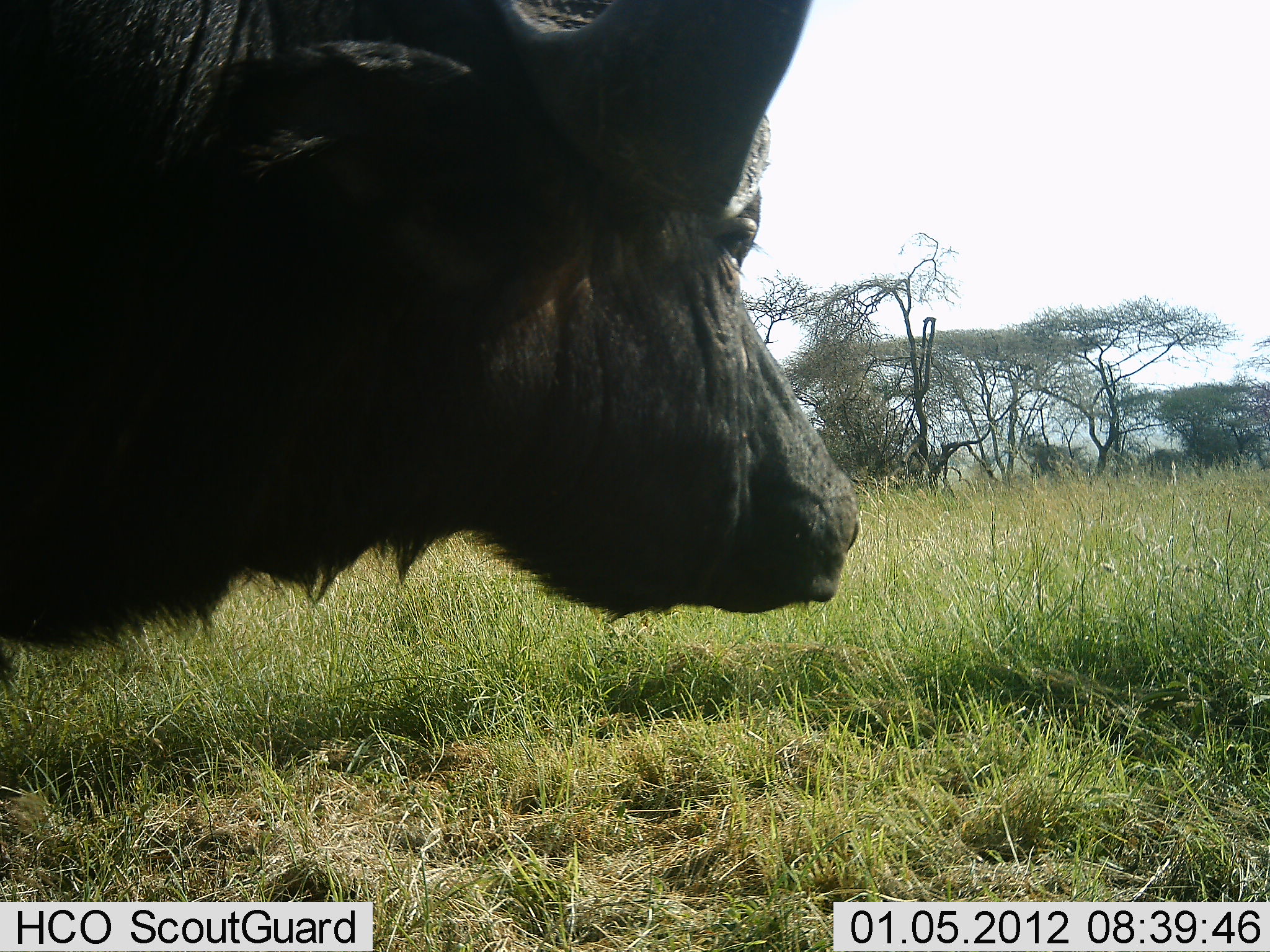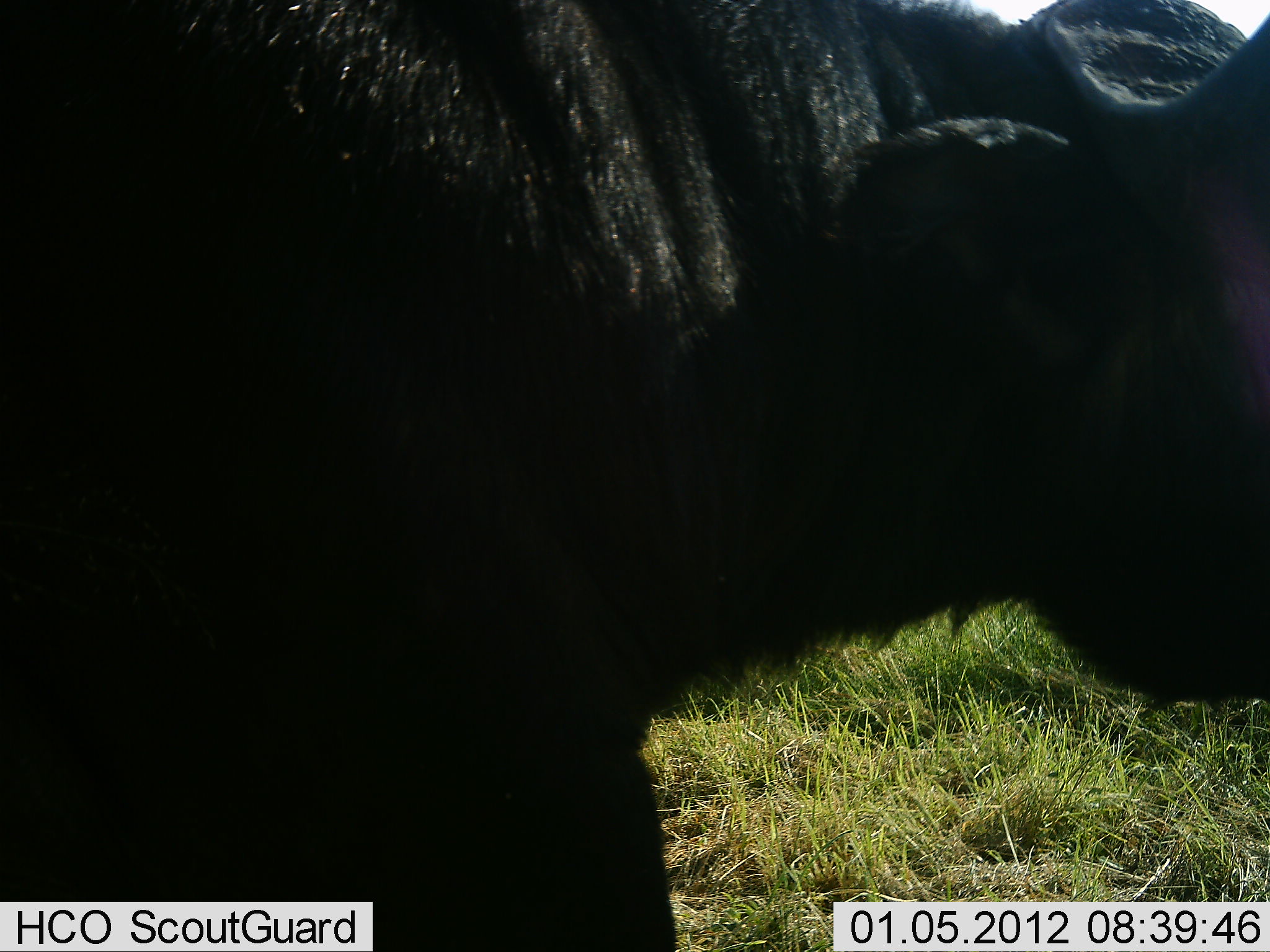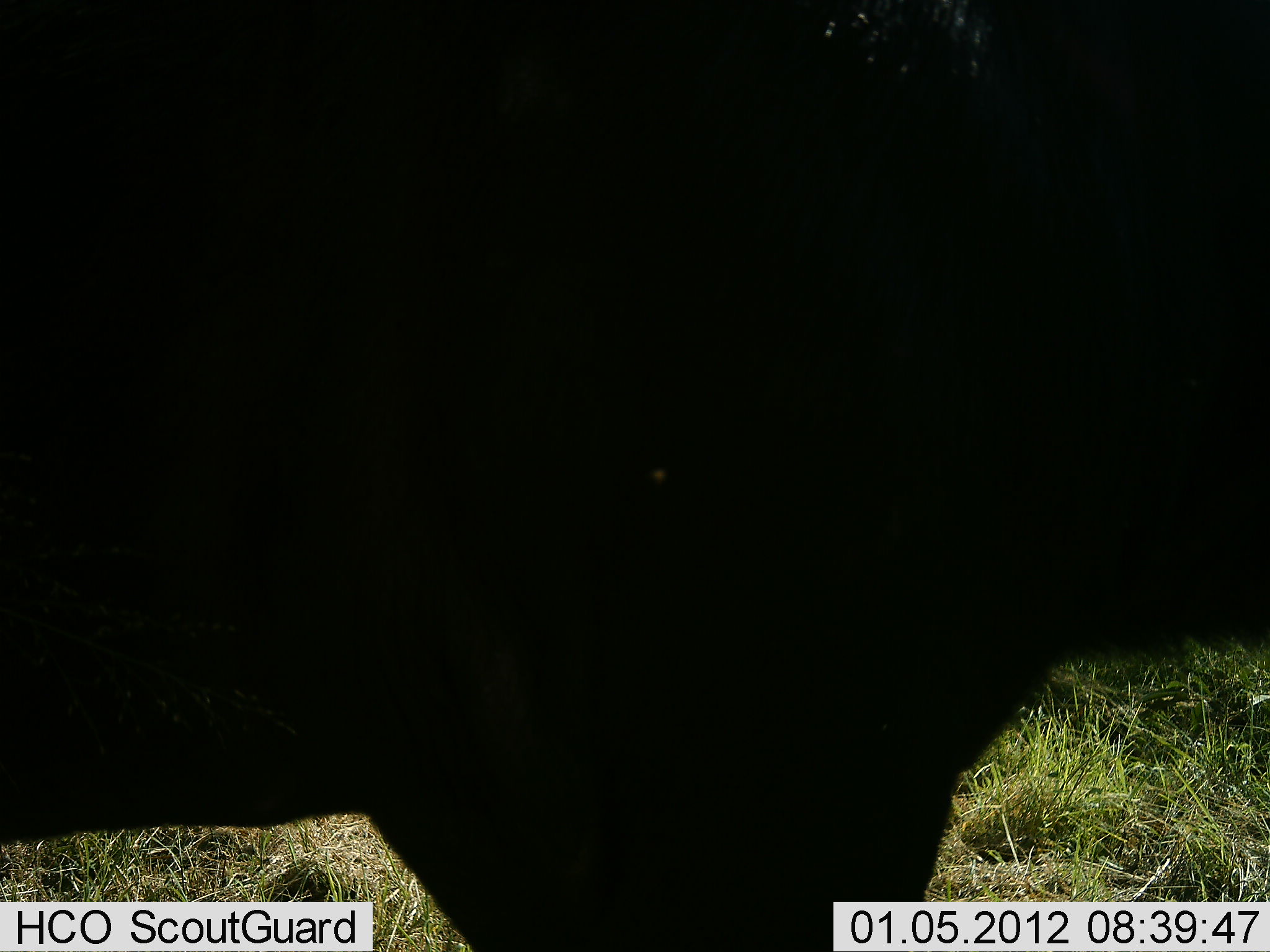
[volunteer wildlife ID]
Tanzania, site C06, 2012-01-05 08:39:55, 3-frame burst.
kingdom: Animalia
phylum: Chordata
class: Mammalia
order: Artiodactyla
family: Bovidae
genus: Syncerus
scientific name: Syncerus caffer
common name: cape buffalo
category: buffalo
Buffalo (cape buffalo) (Syncerus caffer), count 1. Behavior (volunteer vote fractions): standing 21%, resting 0%, moving 86%, interacting 0%. Young present (vote fraction): 0%. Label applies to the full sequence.